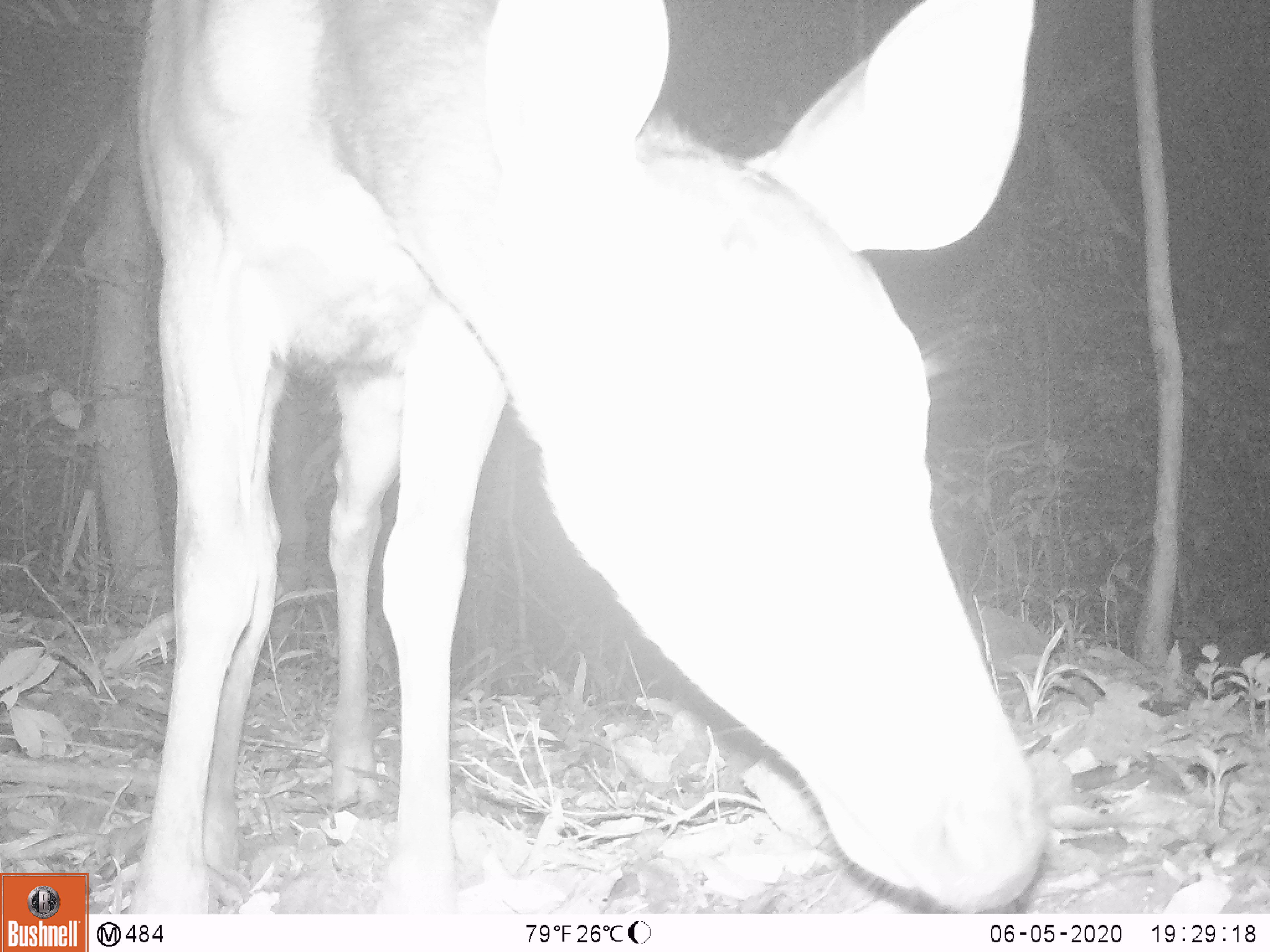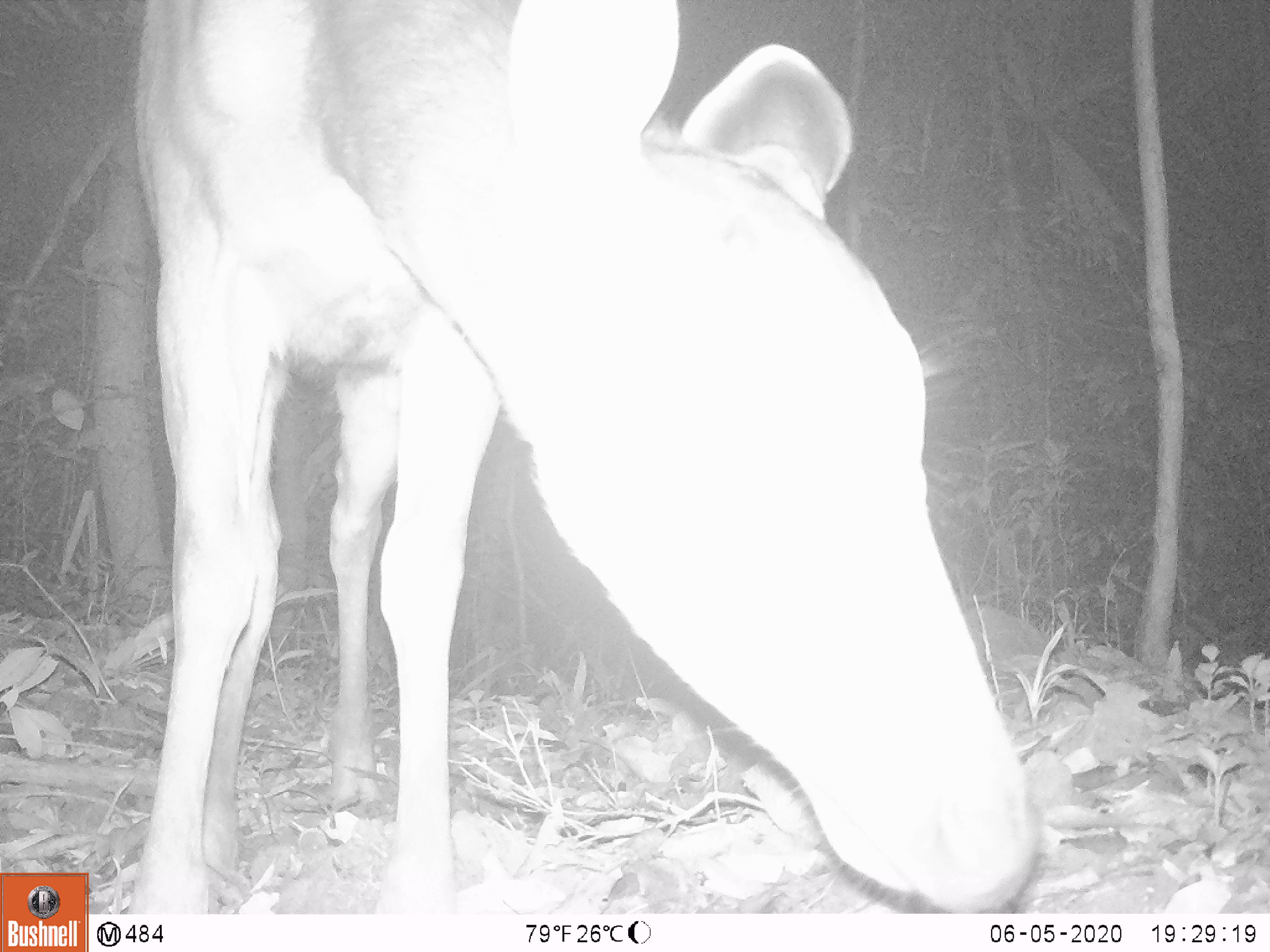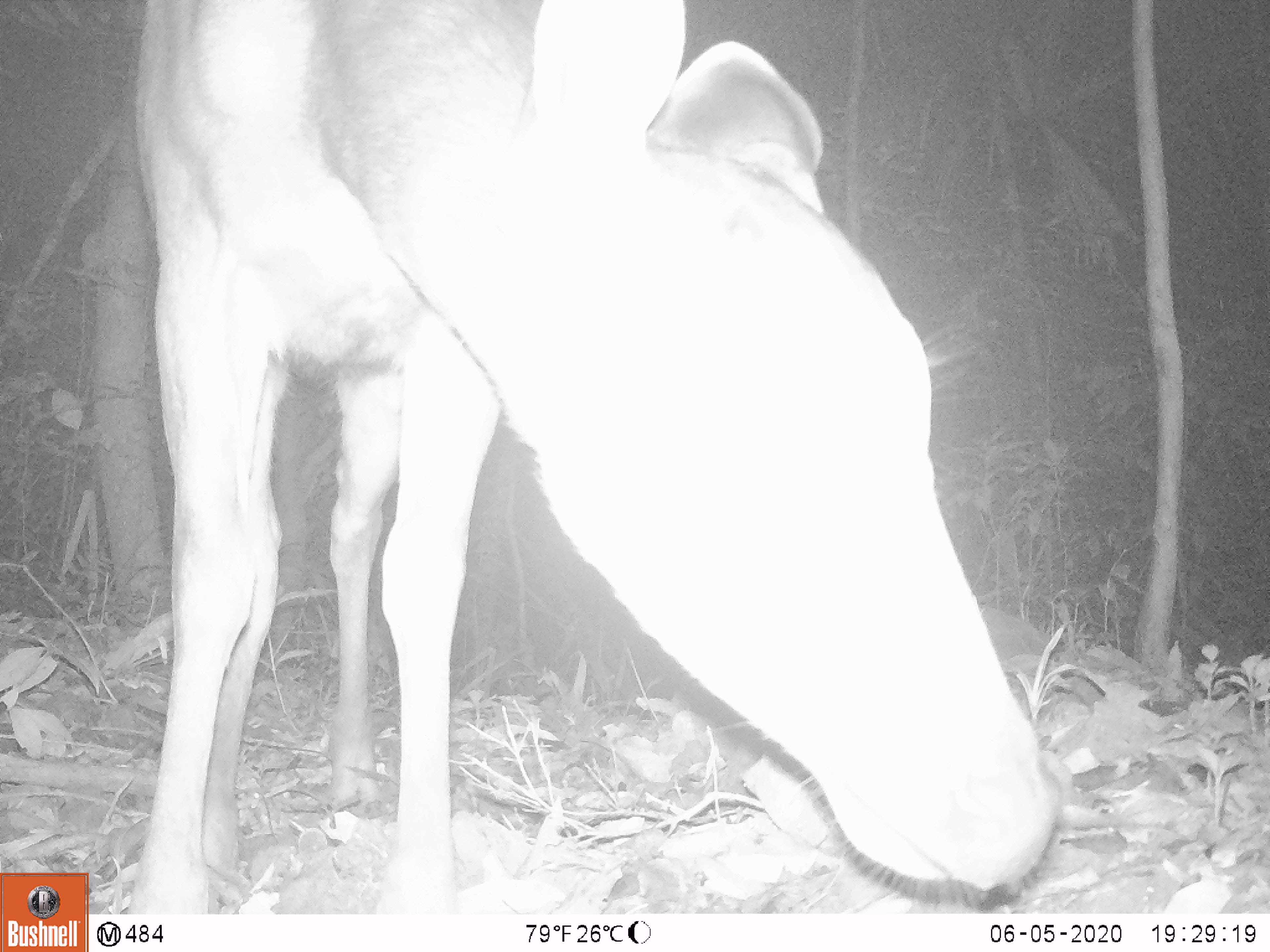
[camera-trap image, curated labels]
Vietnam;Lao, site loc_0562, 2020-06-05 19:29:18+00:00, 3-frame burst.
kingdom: Animalia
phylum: Chordata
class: Mammalia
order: Artiodactyla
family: Cervidae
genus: Rusa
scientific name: Rusa unicolor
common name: sambar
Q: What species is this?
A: Sambar (Rusa unicolor).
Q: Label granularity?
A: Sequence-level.